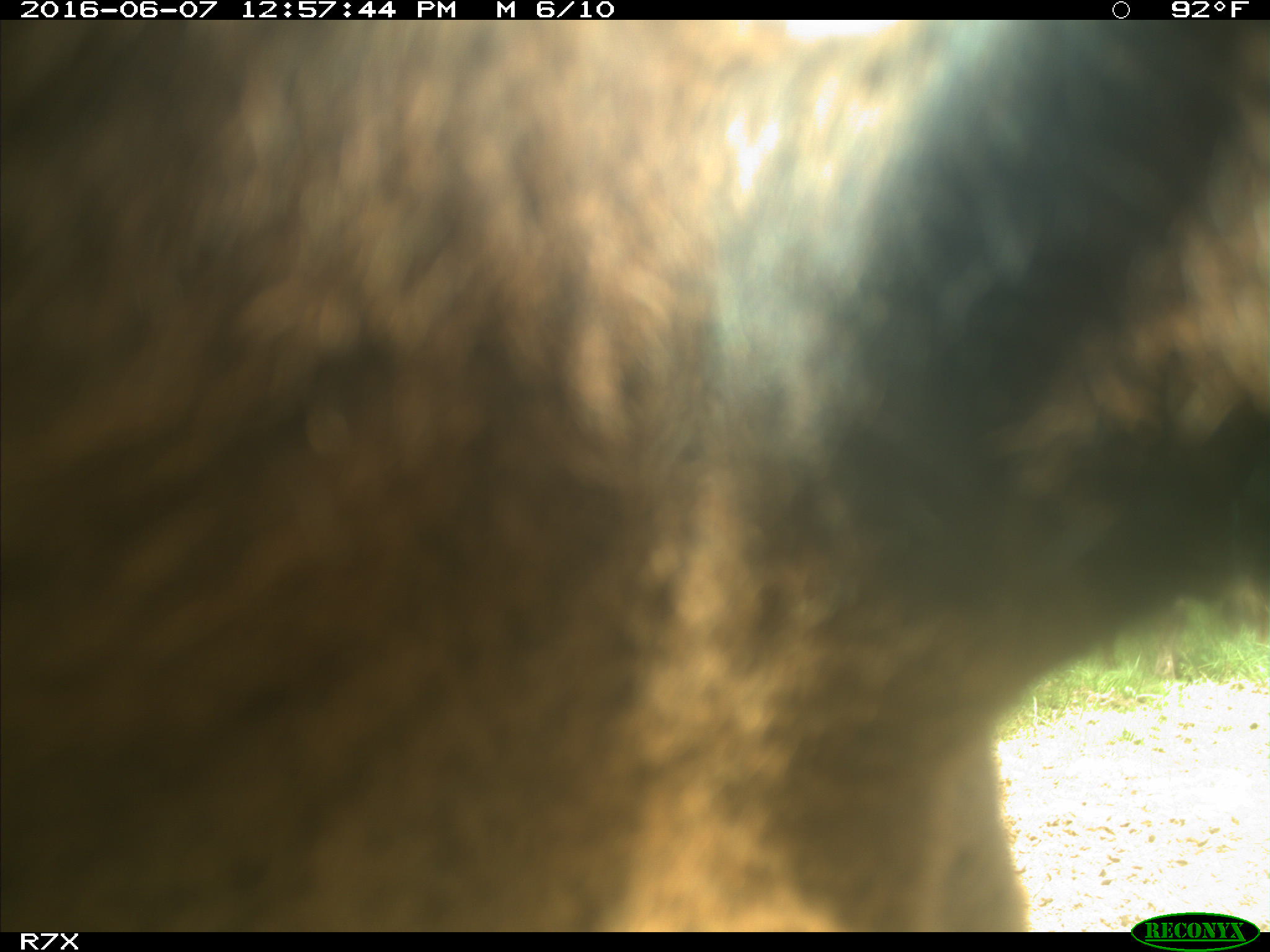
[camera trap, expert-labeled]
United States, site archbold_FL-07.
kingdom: Animalia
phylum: Chordata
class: Mammalia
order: Artiodactyla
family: Bovidae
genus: Bos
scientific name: Bos taurus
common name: domestic cow